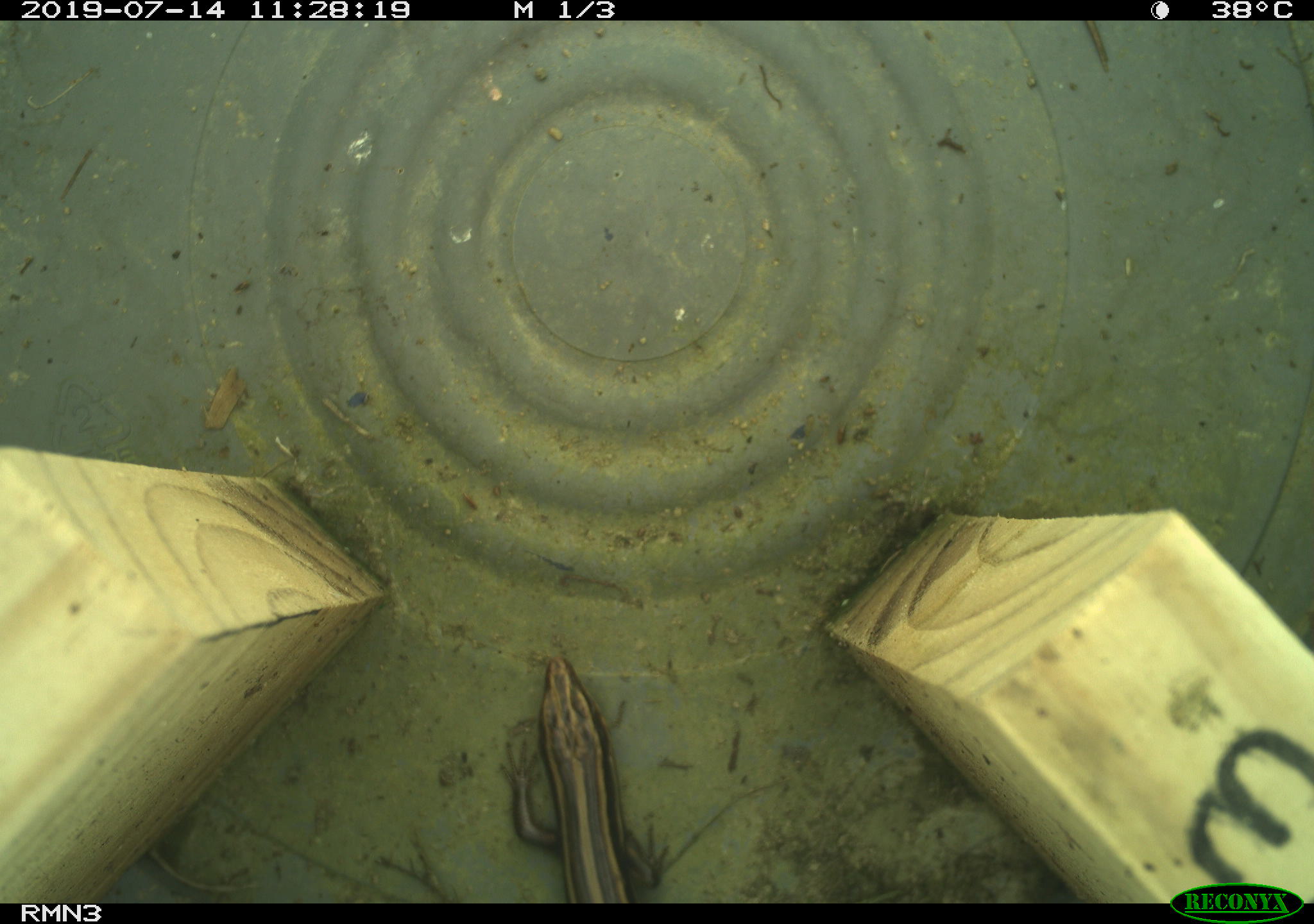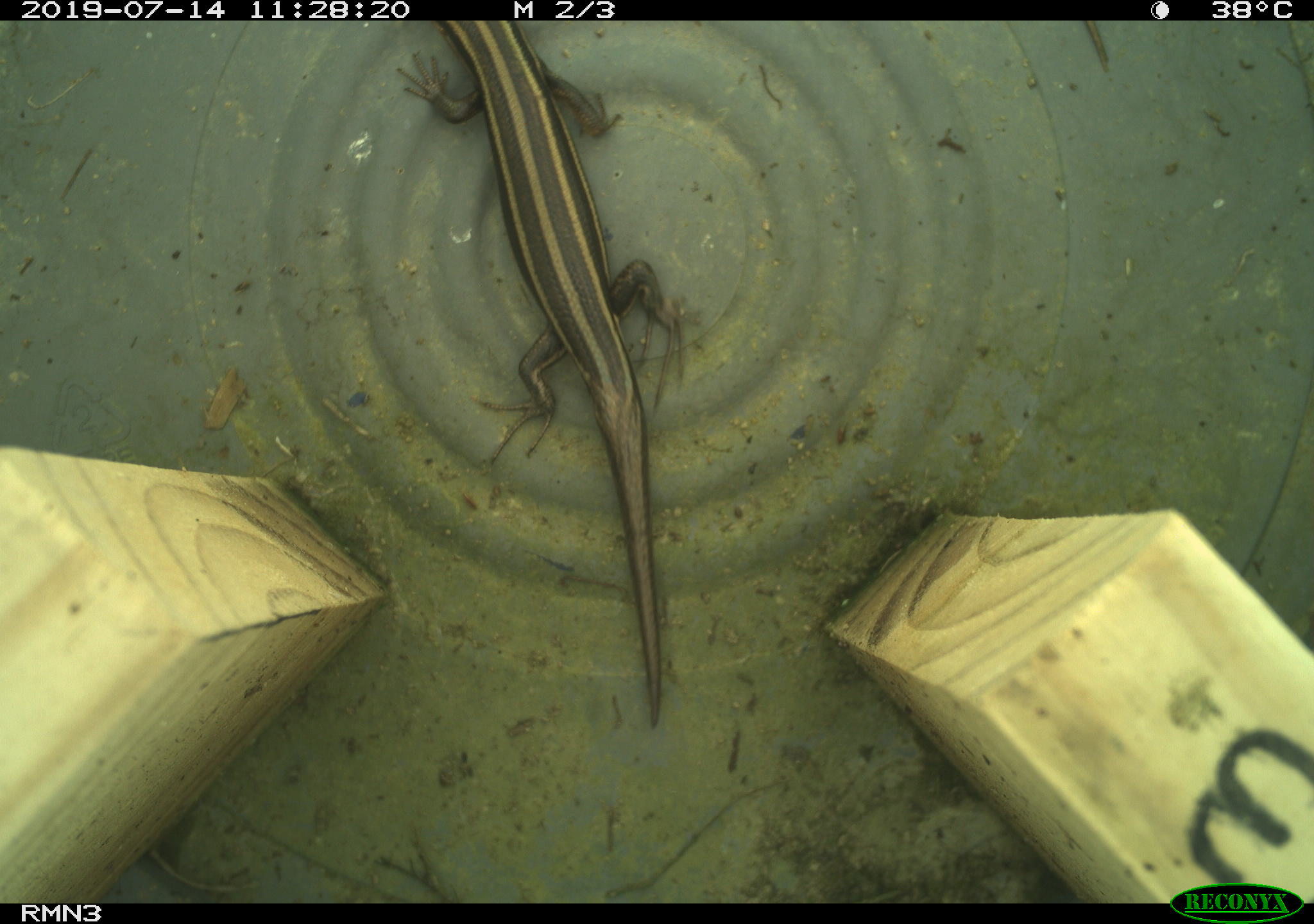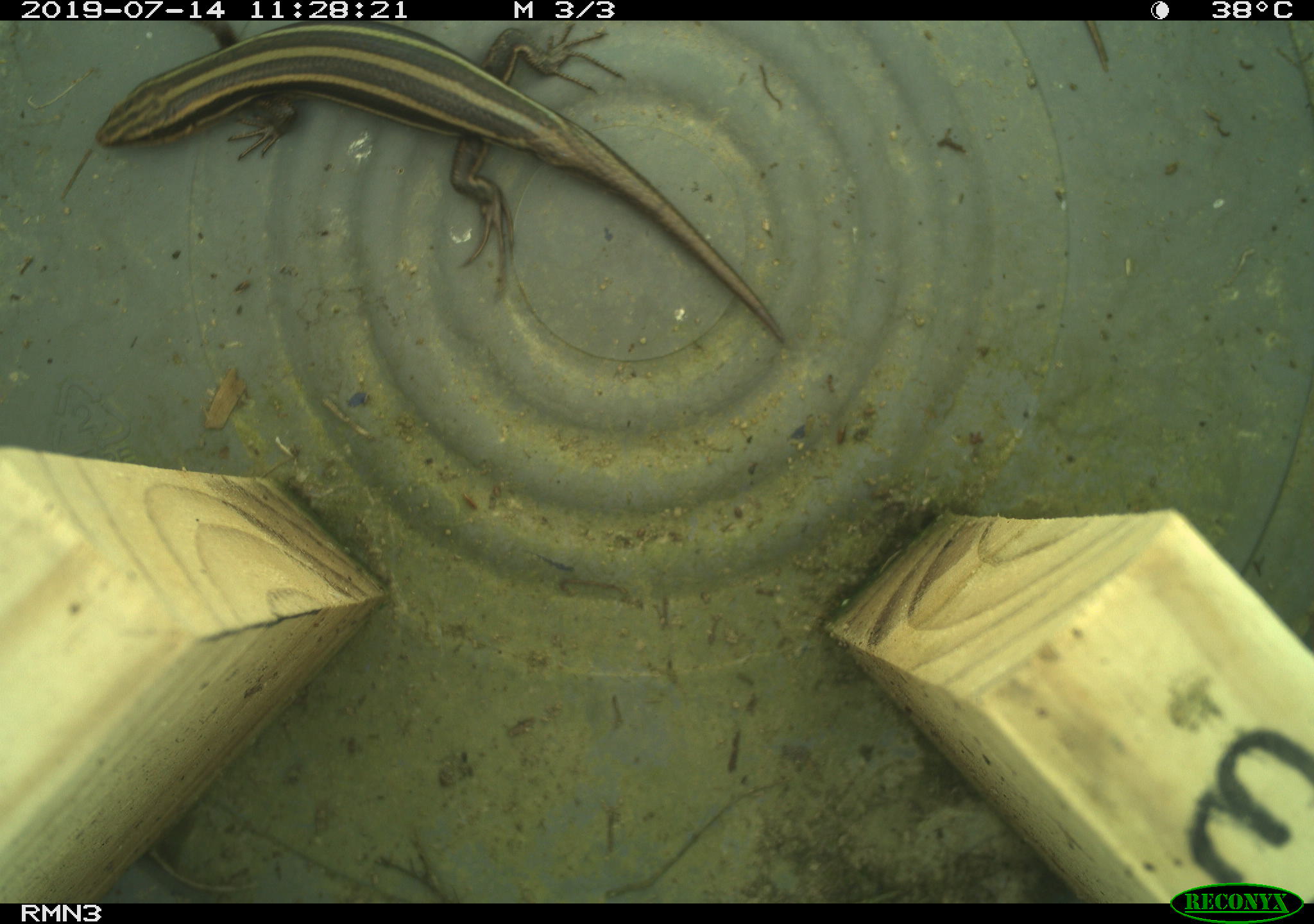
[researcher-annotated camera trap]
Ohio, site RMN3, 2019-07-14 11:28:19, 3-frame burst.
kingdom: Animalia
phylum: Chordata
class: Reptilia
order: Squamata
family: Scincidae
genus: Plestiodon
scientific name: Plestiodon fasciatus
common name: common five-lined skink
Common five-lined skink (Plestiodon fasciatus).